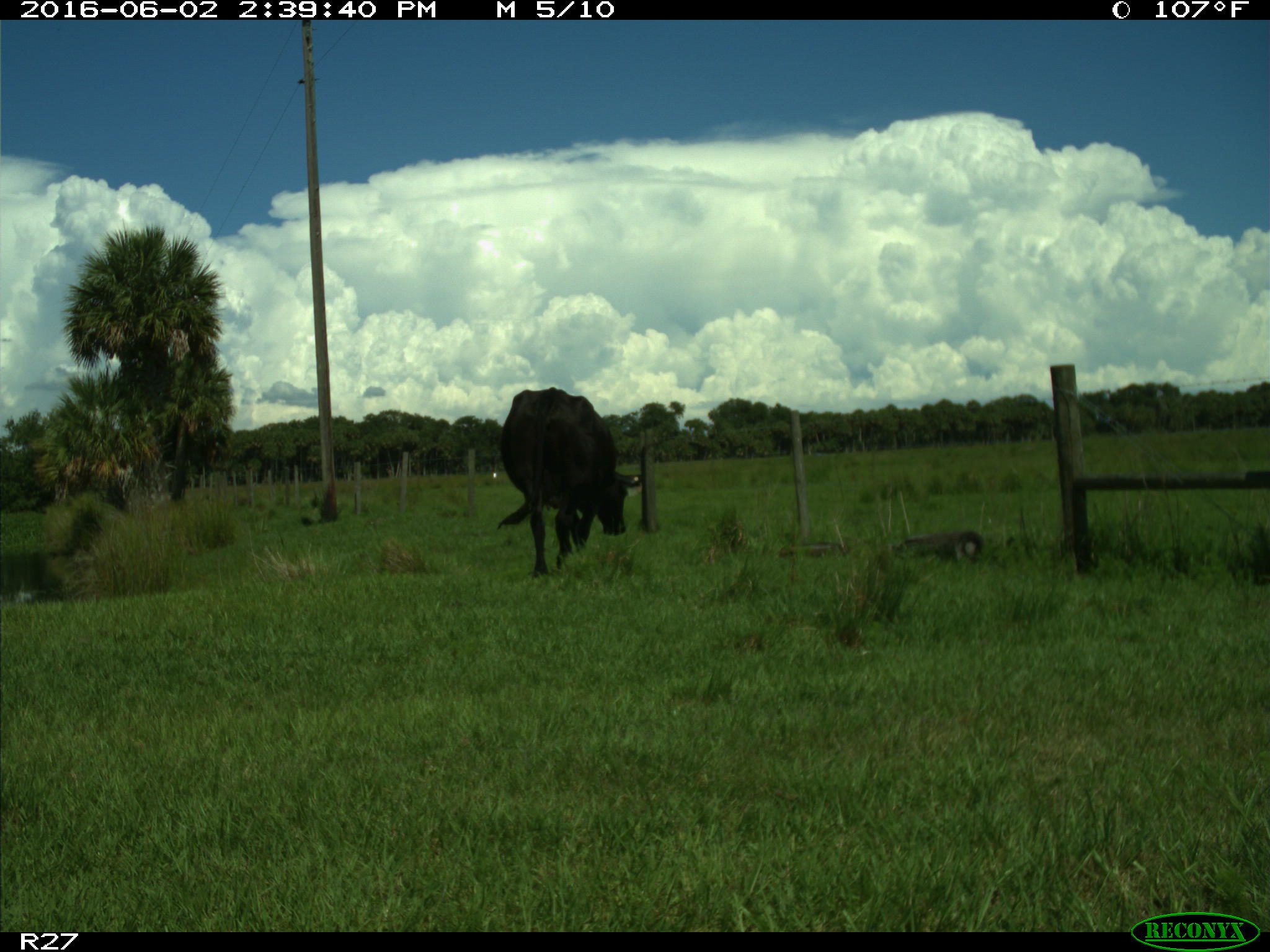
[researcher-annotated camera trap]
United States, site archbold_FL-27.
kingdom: Animalia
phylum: Chordata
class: Mammalia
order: Artiodactyla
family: Bovidae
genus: Bos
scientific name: Bos taurus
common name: domestic cow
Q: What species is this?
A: Bos taurus (domestic cow).